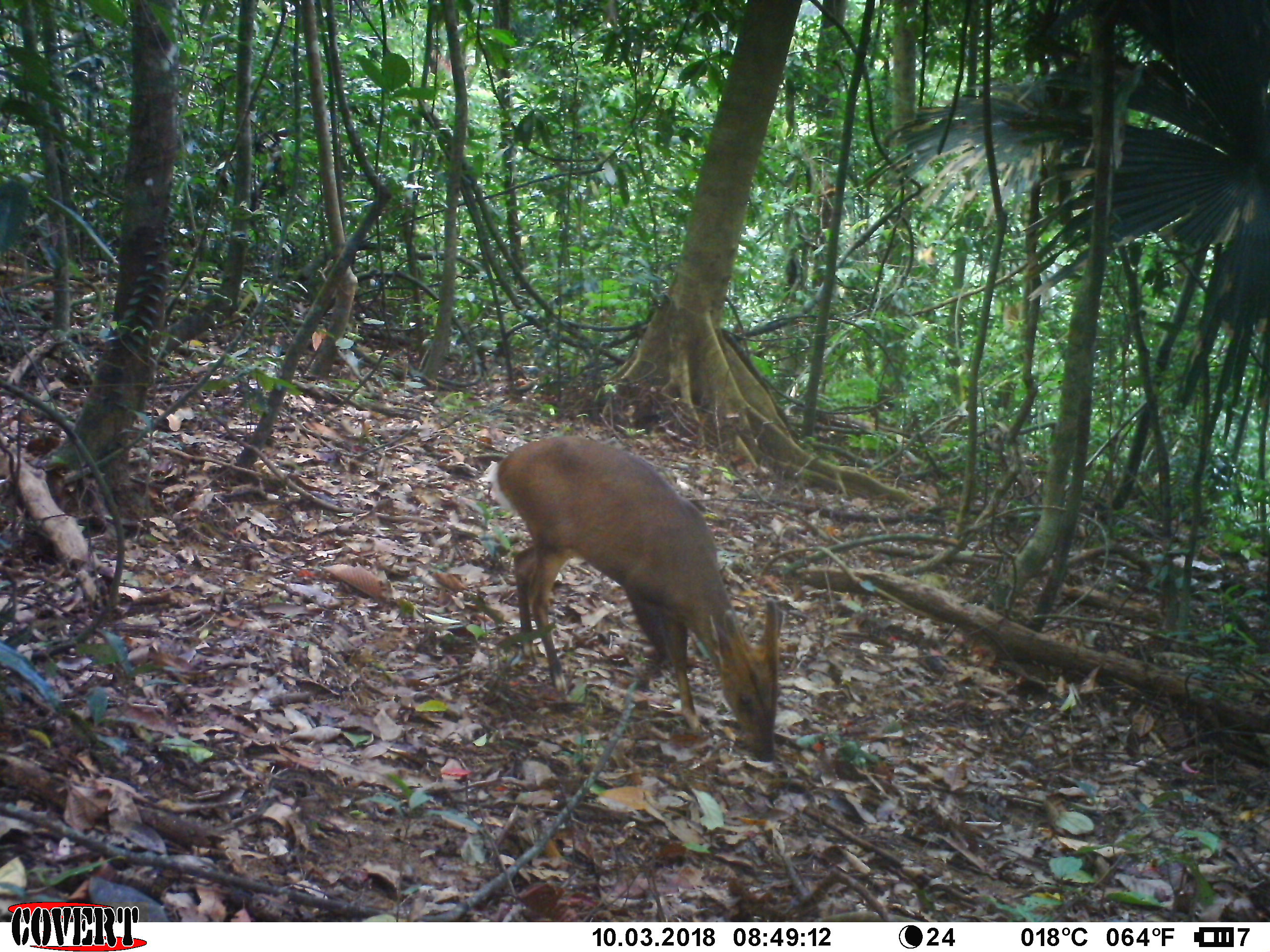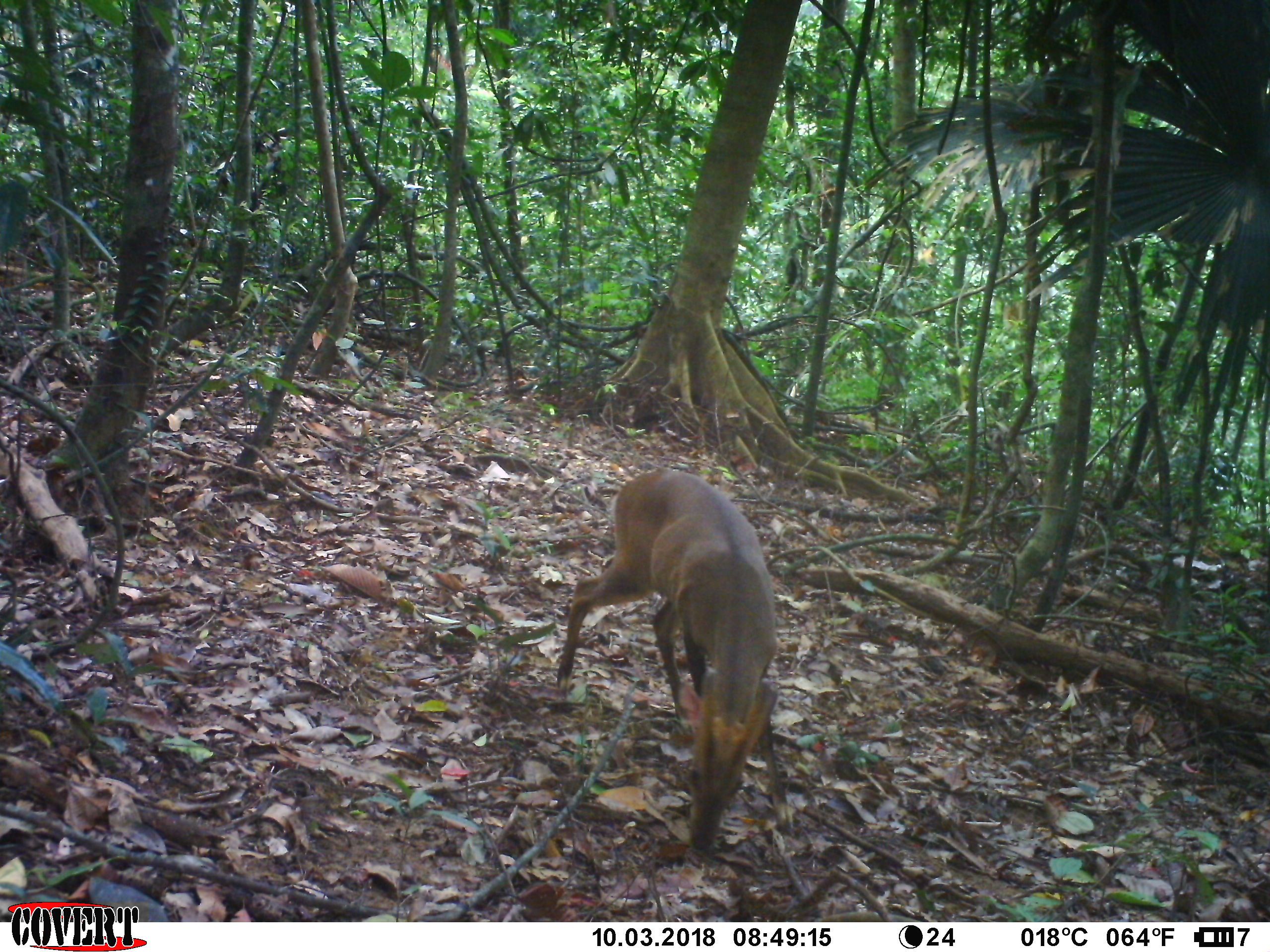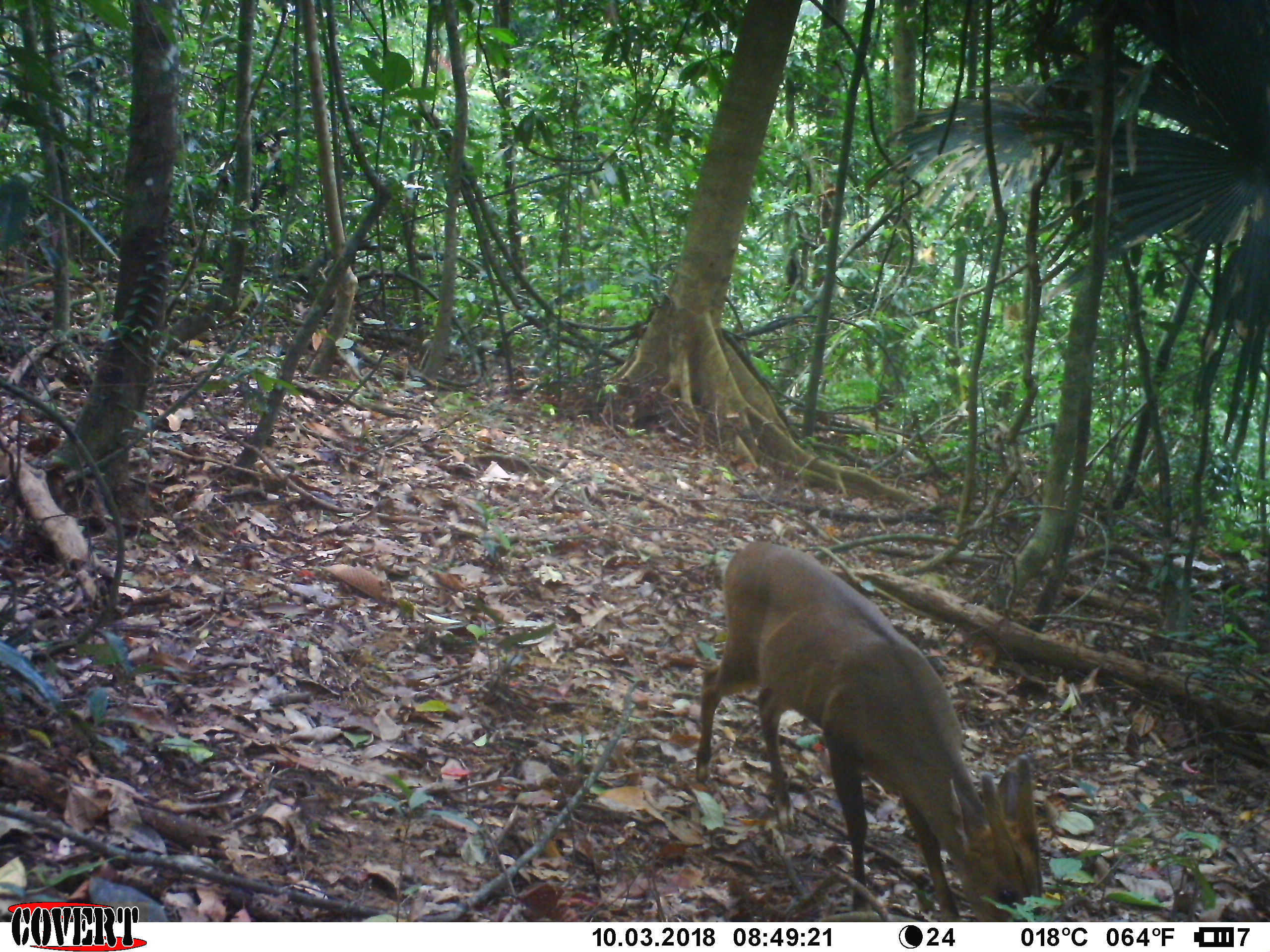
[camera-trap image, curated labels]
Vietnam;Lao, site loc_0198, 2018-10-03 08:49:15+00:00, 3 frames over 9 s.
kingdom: Animalia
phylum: Chordata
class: Mammalia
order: Artiodactyla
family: Cervidae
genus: Muntiacus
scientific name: Muntiacus vuquangensis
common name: large-antlered muntjac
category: large antlered muntjac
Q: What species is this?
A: Large antlered muntjac (large-antlered muntjac) (Muntiacus vuquangensis).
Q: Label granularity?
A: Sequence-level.